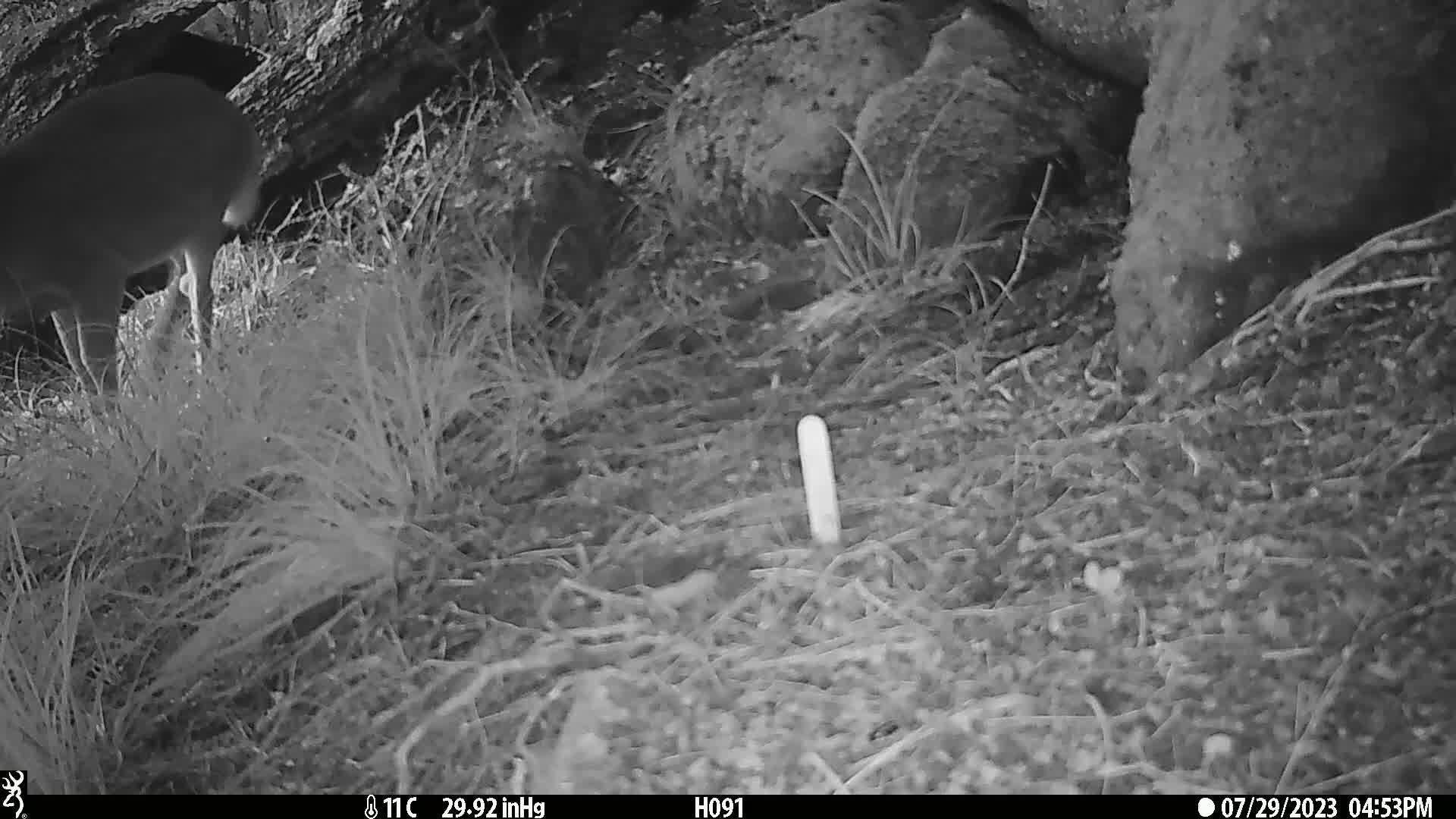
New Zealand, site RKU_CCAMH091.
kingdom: Animalia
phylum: Chordata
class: Mammalia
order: Artiodactyla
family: Cervidae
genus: Odocoileus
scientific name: Odocoileus virginianus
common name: white-tailed deer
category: white tailed deer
White tailed deer (white-tailed deer) (Odocoileus virginianus).